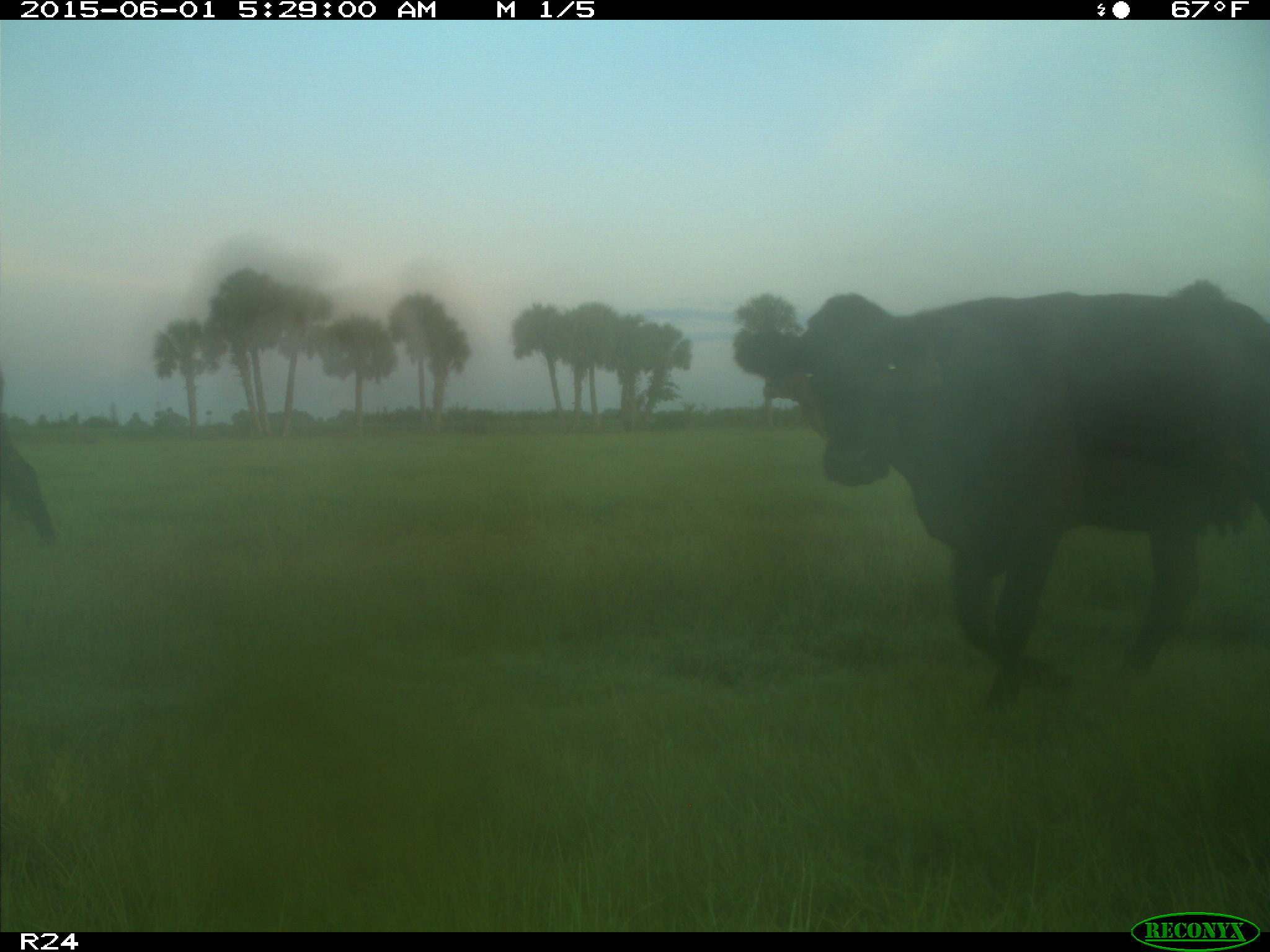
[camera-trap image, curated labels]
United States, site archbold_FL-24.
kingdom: Animalia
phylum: Chordata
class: Mammalia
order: Artiodactyla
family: Bovidae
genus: Bos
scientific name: Bos taurus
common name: domestic cow